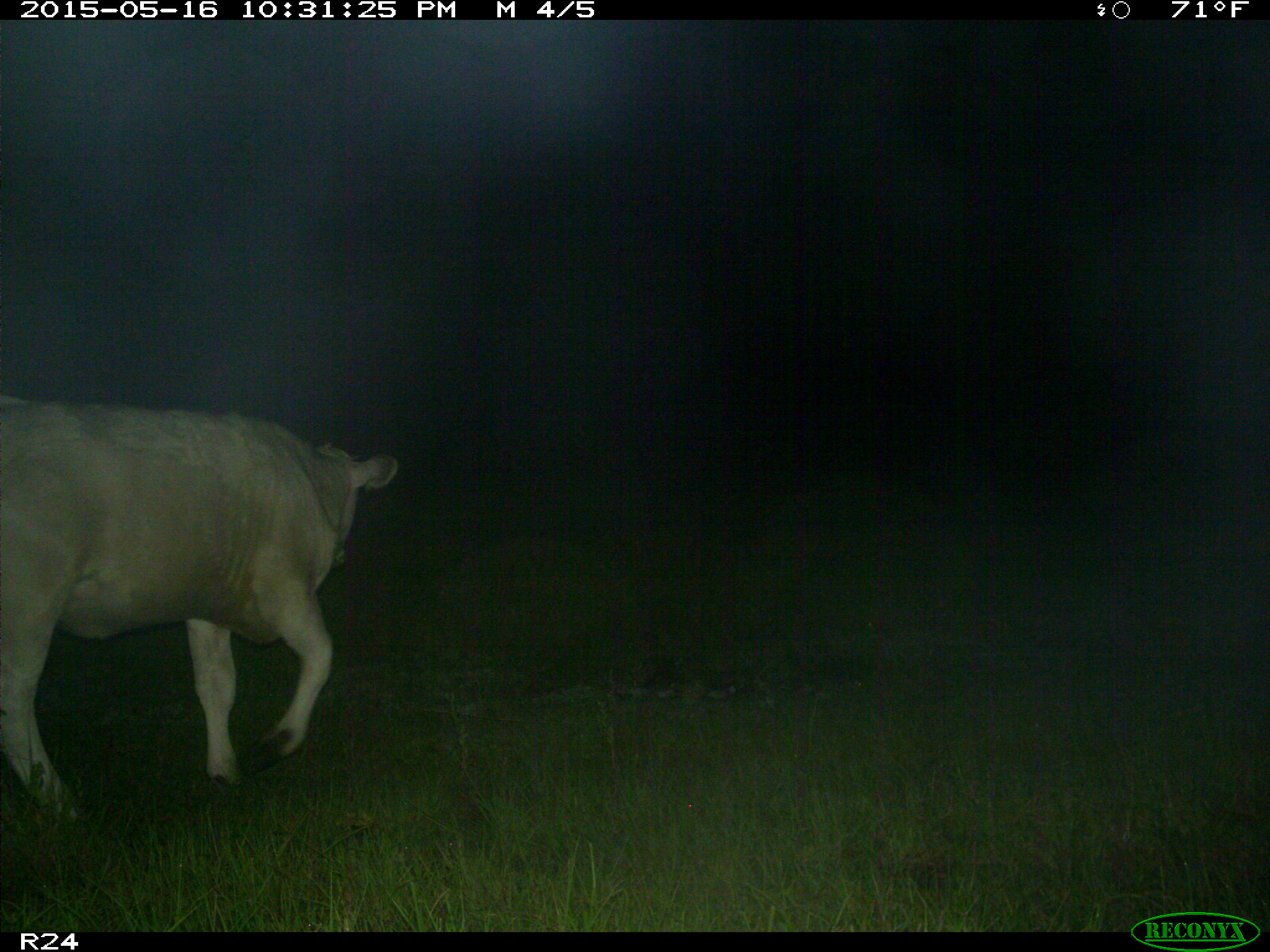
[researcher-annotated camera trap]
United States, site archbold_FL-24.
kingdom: Animalia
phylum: Chordata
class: Mammalia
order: Artiodactyla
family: Bovidae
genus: Bos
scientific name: Bos taurus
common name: domestic cow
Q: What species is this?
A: Bos taurus (domestic cow).